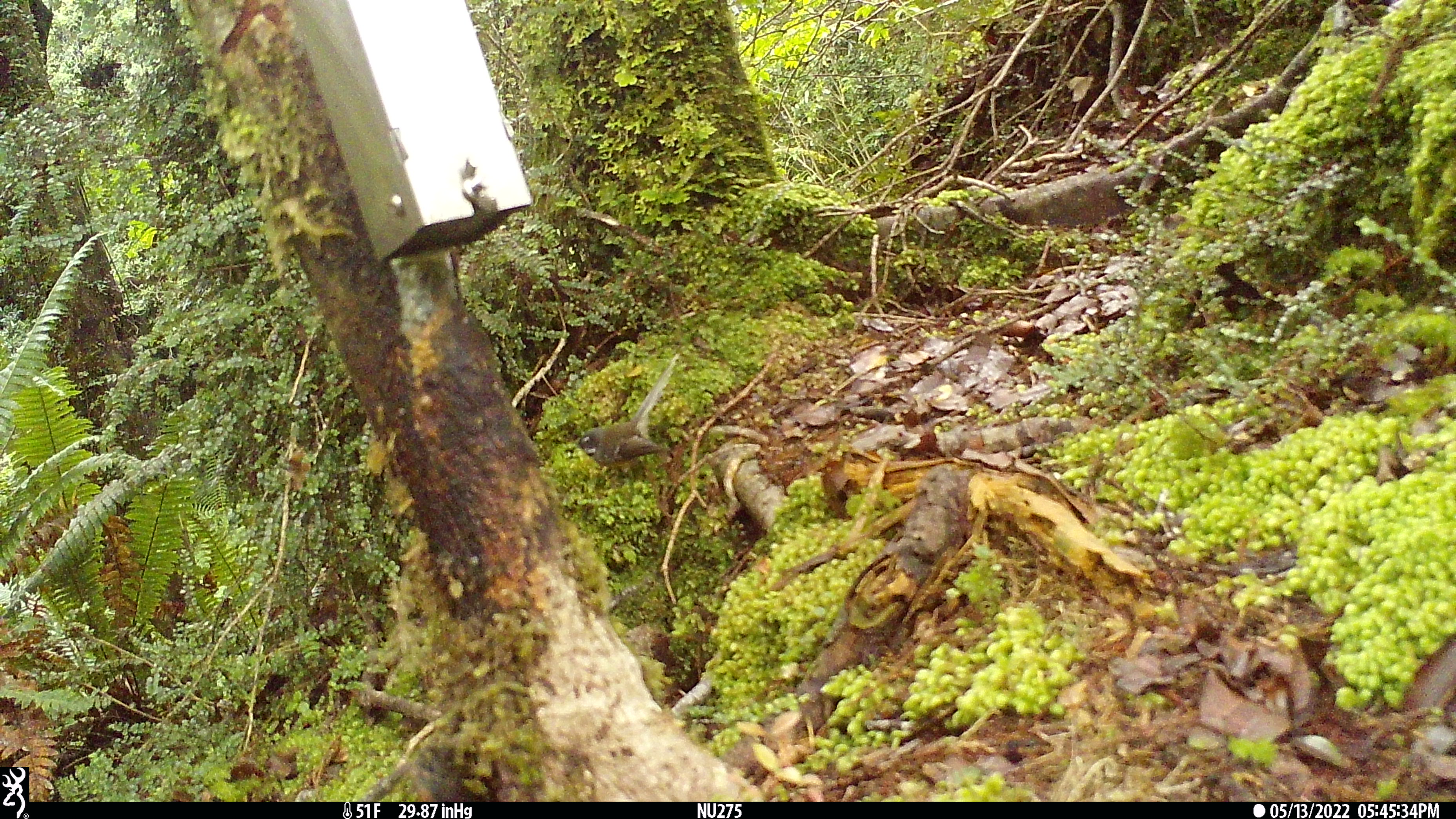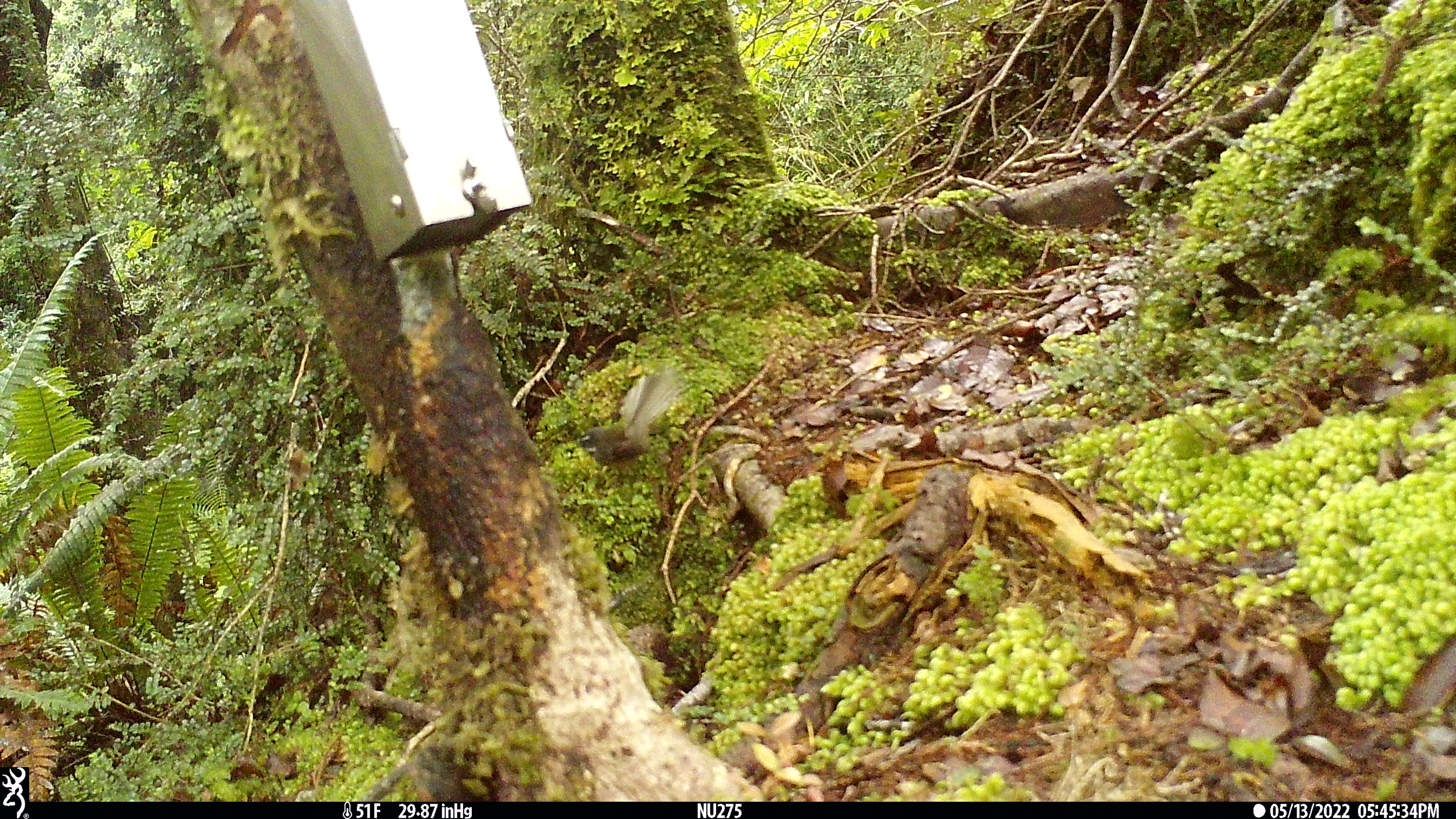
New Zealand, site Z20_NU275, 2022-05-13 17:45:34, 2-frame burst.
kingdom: Animalia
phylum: Chordata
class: Aves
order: Passeriformes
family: Rhipiduridae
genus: Rhipidura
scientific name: Rhipidura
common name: fantails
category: fantail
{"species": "fantail (fantails) (Rhipidura)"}